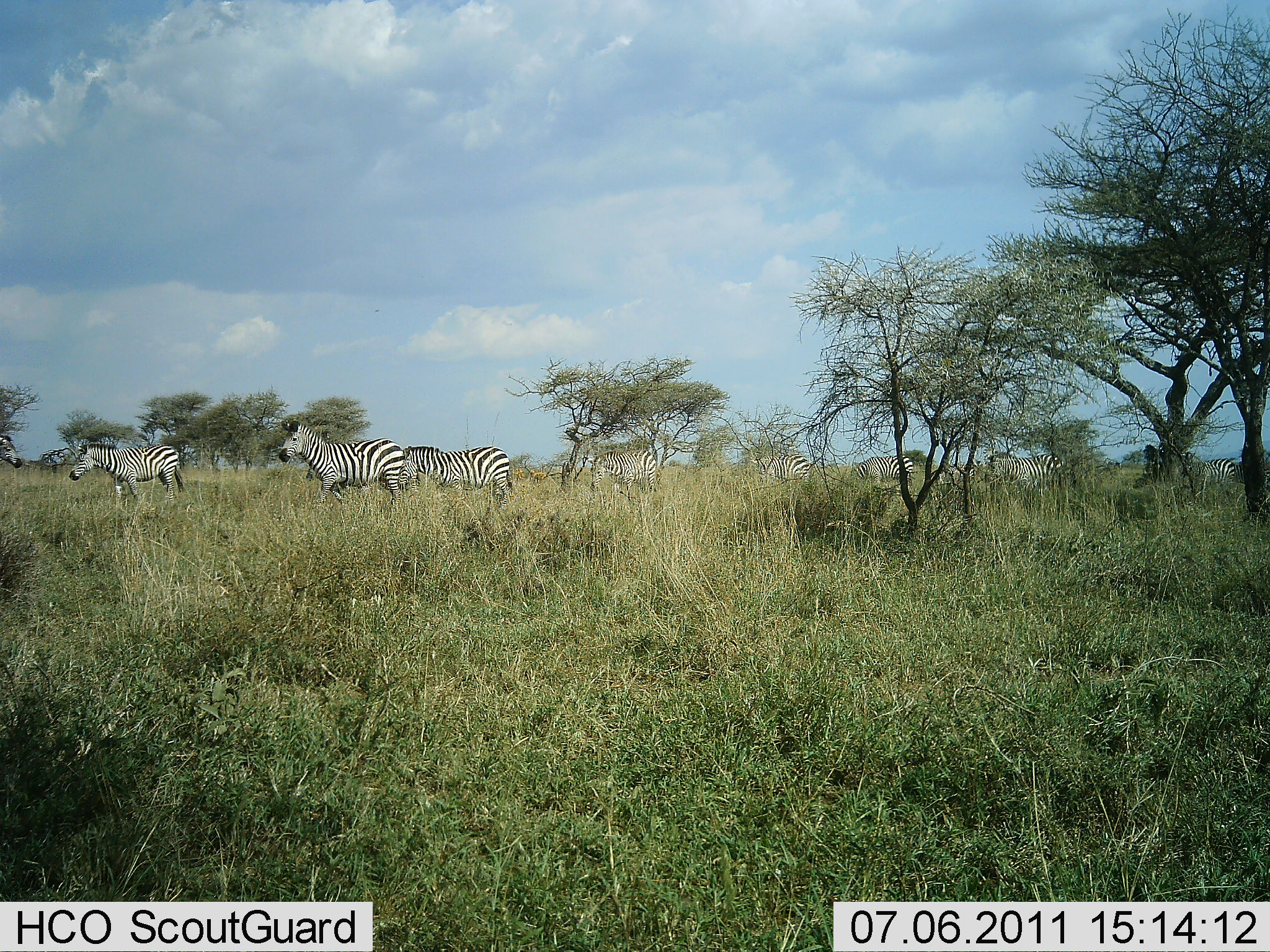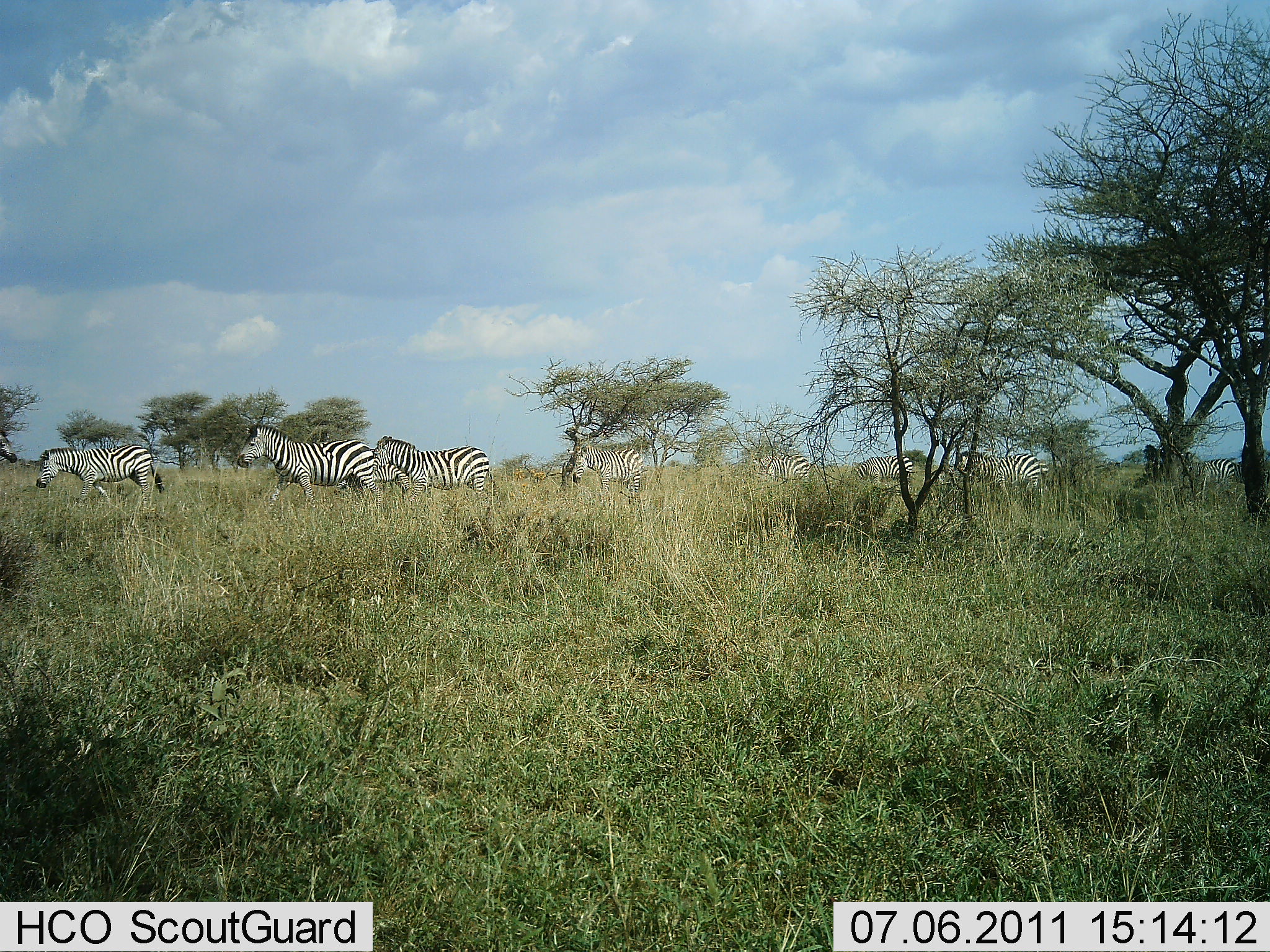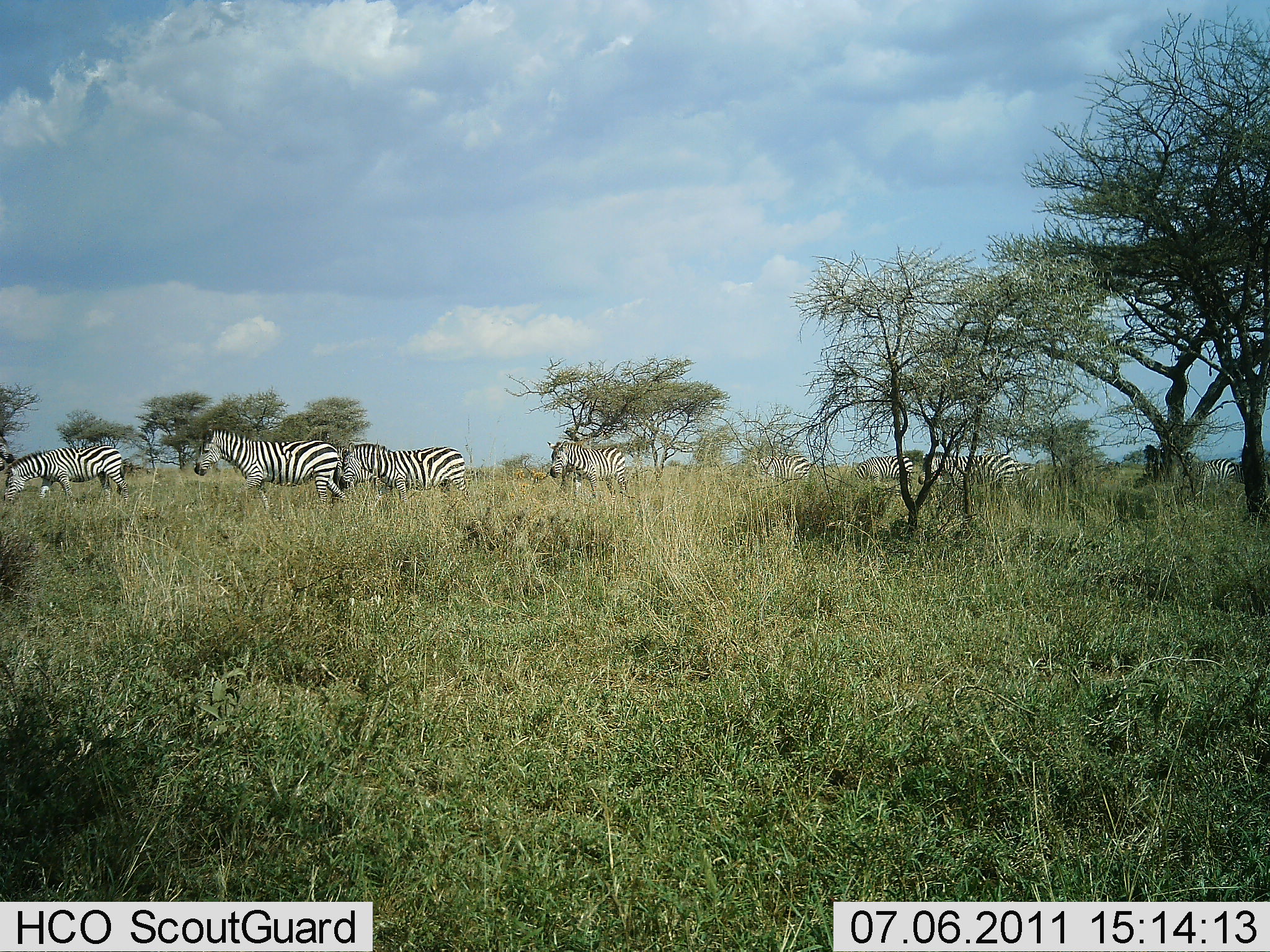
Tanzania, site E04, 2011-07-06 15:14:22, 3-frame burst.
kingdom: Animalia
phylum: Chordata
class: Mammalia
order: Perissodactyla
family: Equidae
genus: Equus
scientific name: Equus quagga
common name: plains zebra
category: zebra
Zebra (plains zebra) (Equus quagga), count 8. Behavior (volunteer vote fractions): standing 50%, resting 10%, moving 90%, interacting 10%. Young present (vote fraction): 0%. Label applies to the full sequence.